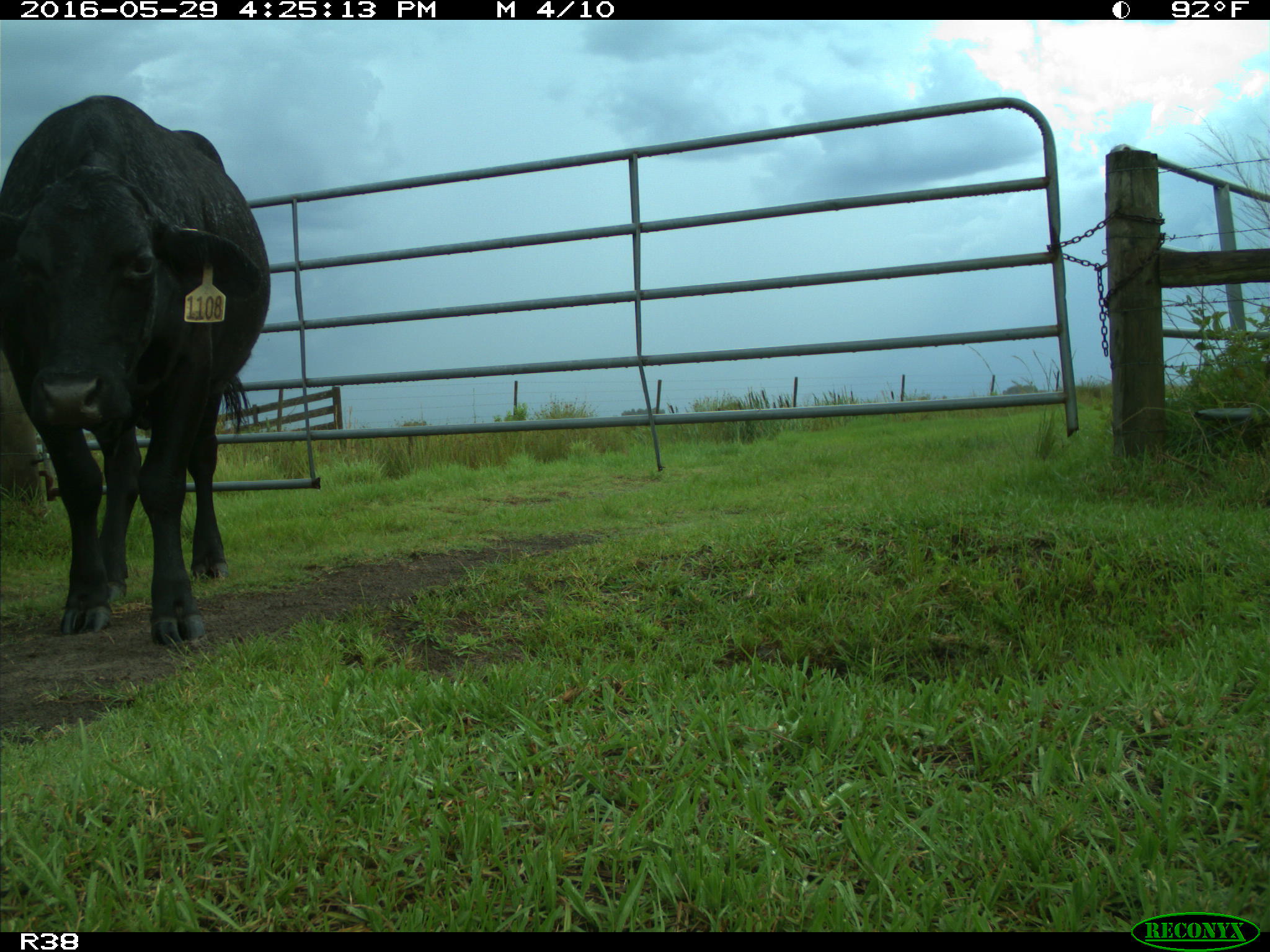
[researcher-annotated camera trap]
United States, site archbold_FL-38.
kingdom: Animalia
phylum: Chordata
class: Mammalia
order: Artiodactyla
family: Bovidae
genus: Bos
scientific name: Bos taurus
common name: domestic cow